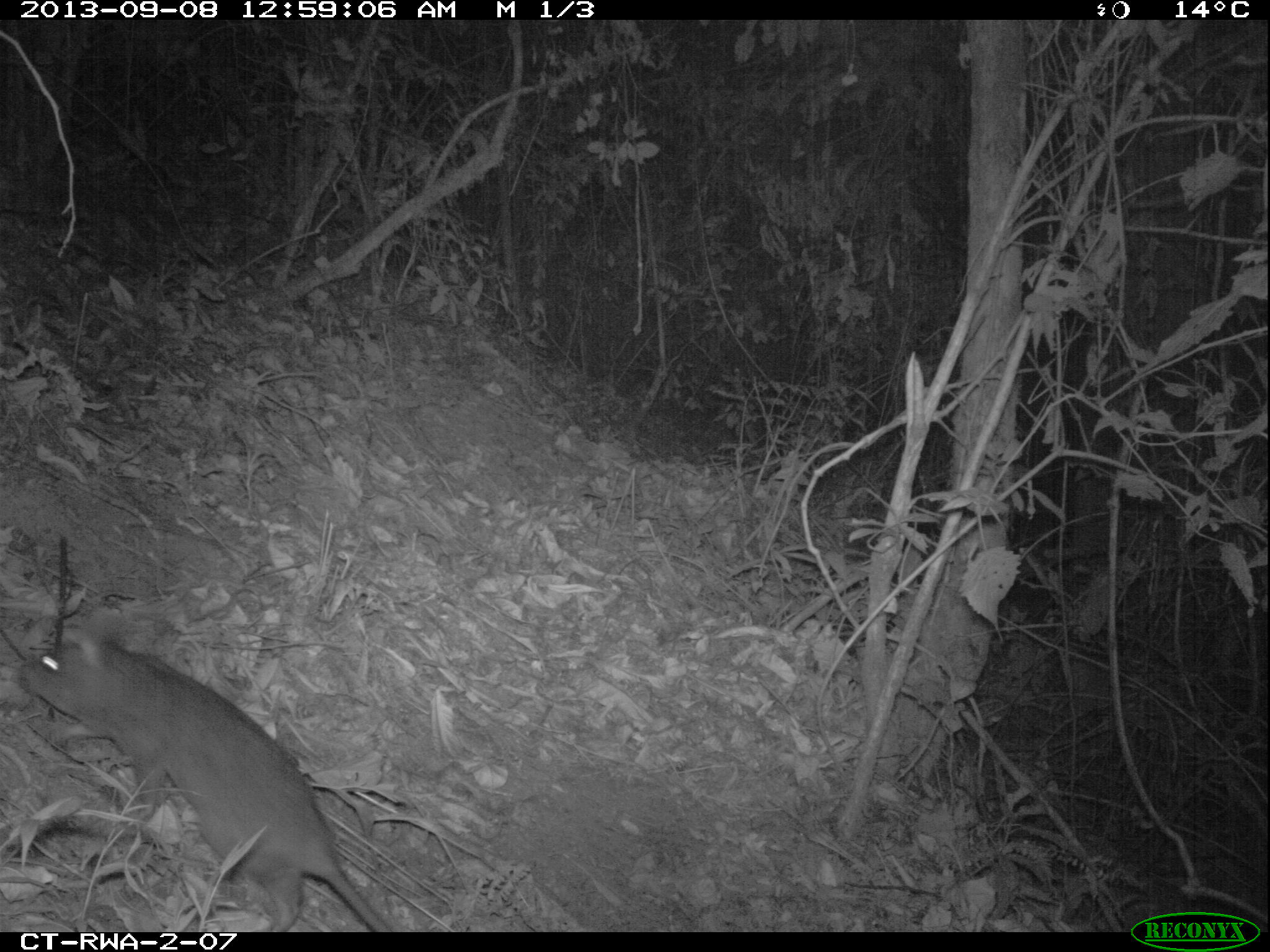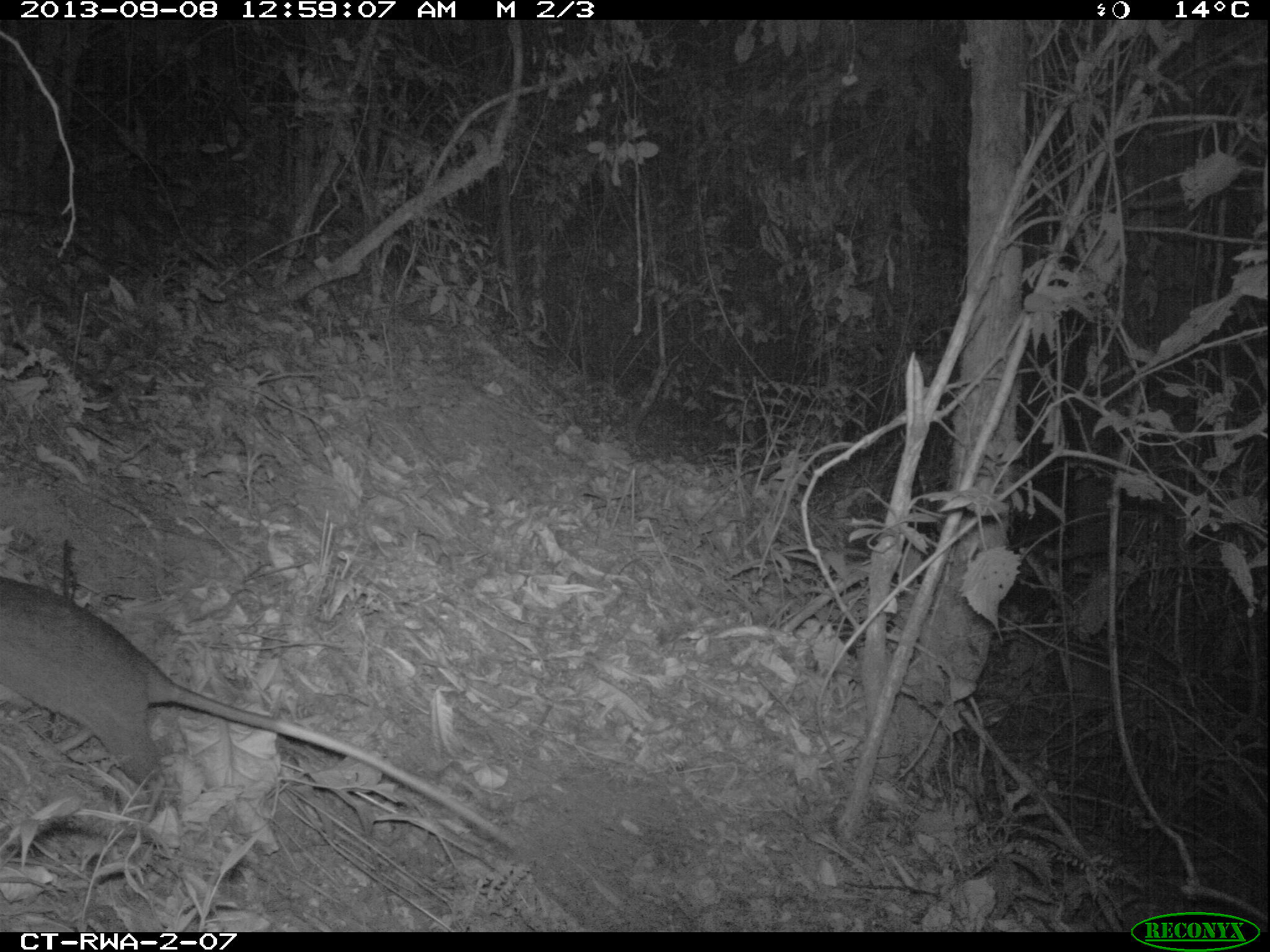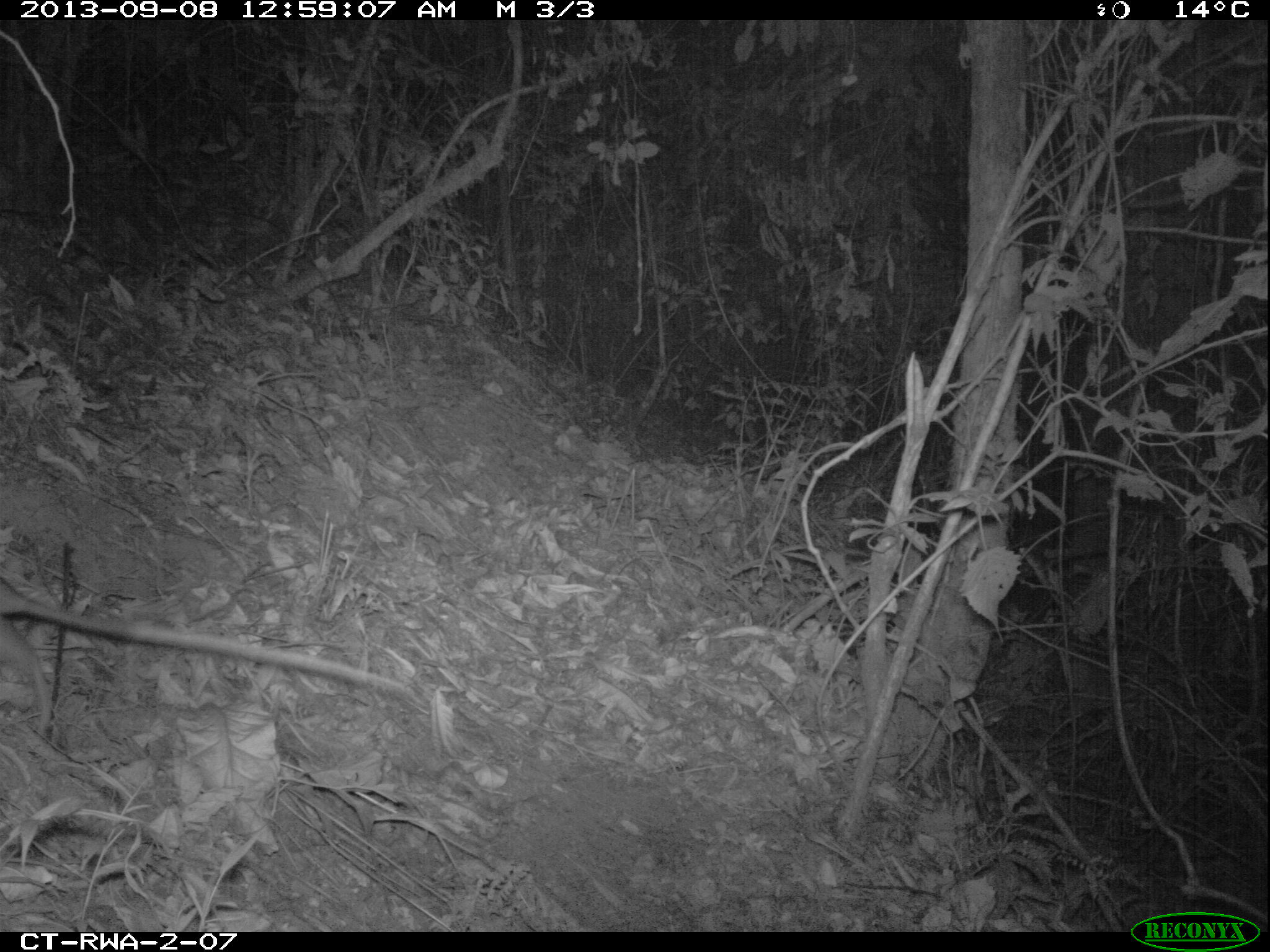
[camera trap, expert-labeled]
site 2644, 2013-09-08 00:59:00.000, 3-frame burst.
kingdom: Animalia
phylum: Chordata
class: Mammalia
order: Rodentia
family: Nesomyidae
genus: Cricetomys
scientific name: Cricetomys gambianus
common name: african giant pouched rat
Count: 1.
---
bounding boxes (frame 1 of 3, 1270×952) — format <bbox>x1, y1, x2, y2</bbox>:
cricetomys gambianus: <bbox>14, 627, 393, 932</bbox>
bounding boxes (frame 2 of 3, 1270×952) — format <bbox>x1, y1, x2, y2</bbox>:
cricetomys gambianus: <bbox>1, 571, 521, 852</bbox>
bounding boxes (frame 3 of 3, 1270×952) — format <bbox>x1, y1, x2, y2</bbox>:
cricetomys gambianus: <bbox>0, 573, 414, 741</bbox>